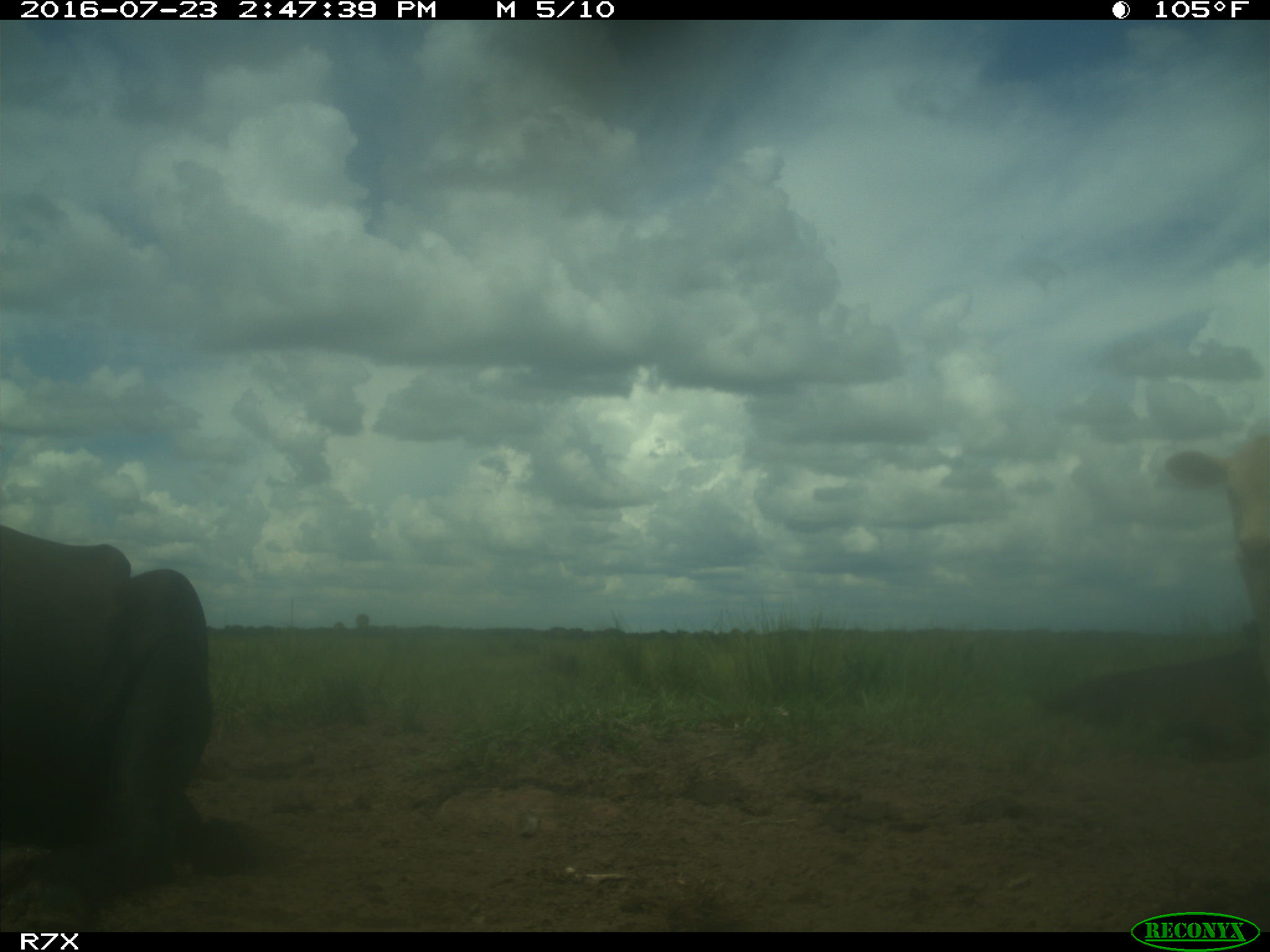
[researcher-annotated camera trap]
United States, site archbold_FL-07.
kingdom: Animalia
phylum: Chordata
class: Mammalia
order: Artiodactyla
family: Bovidae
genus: Bos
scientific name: Bos taurus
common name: domestic cow